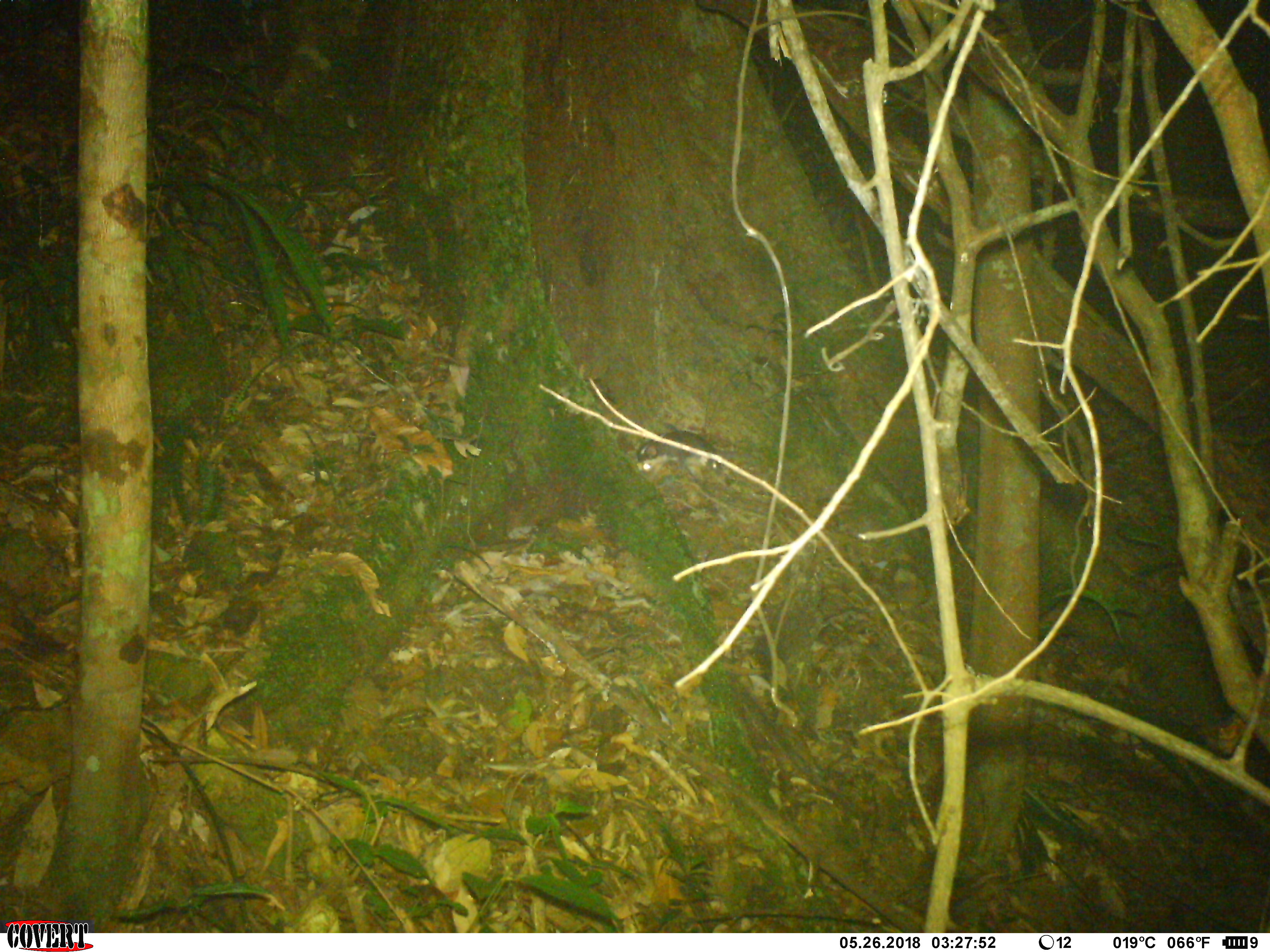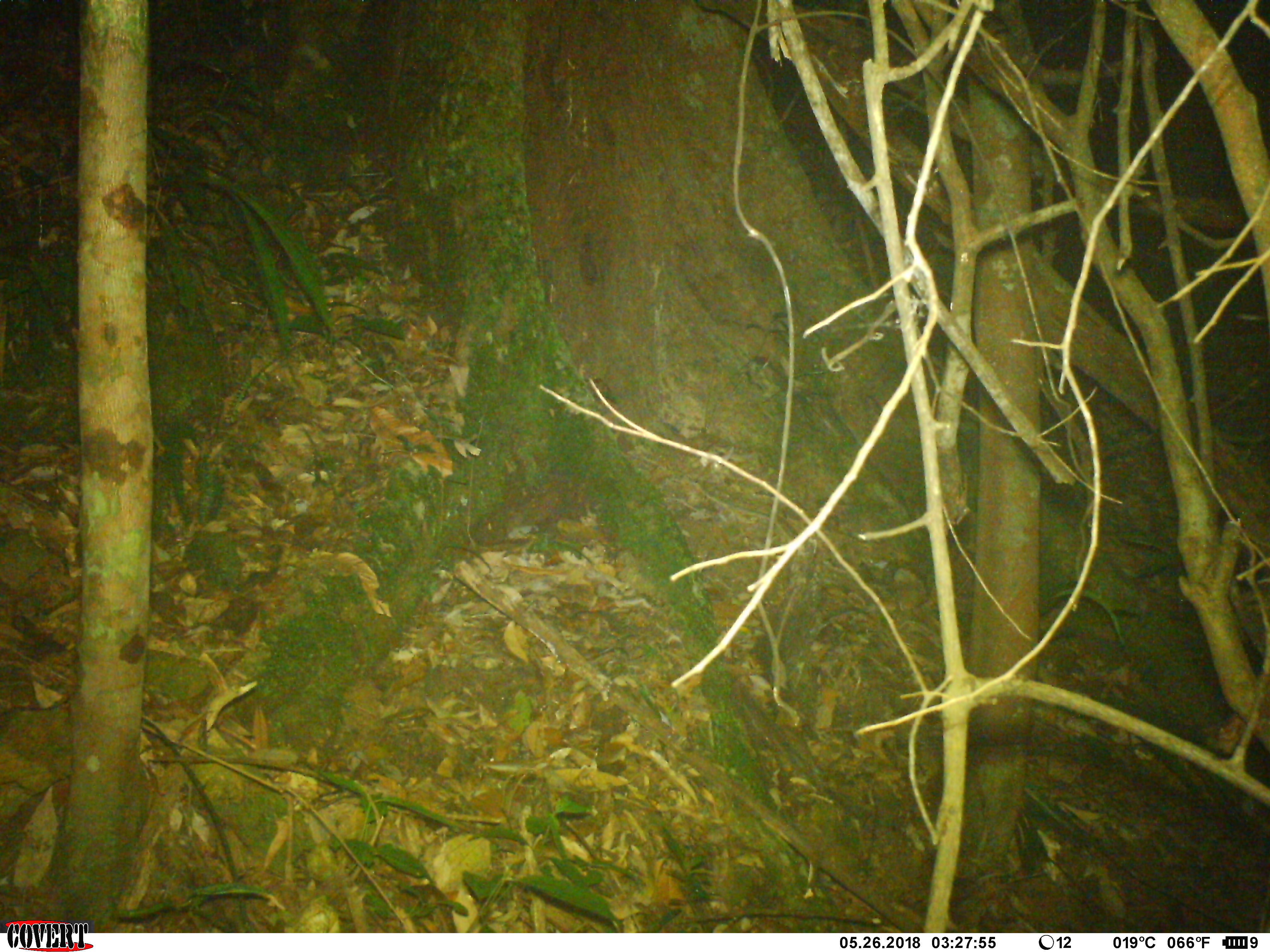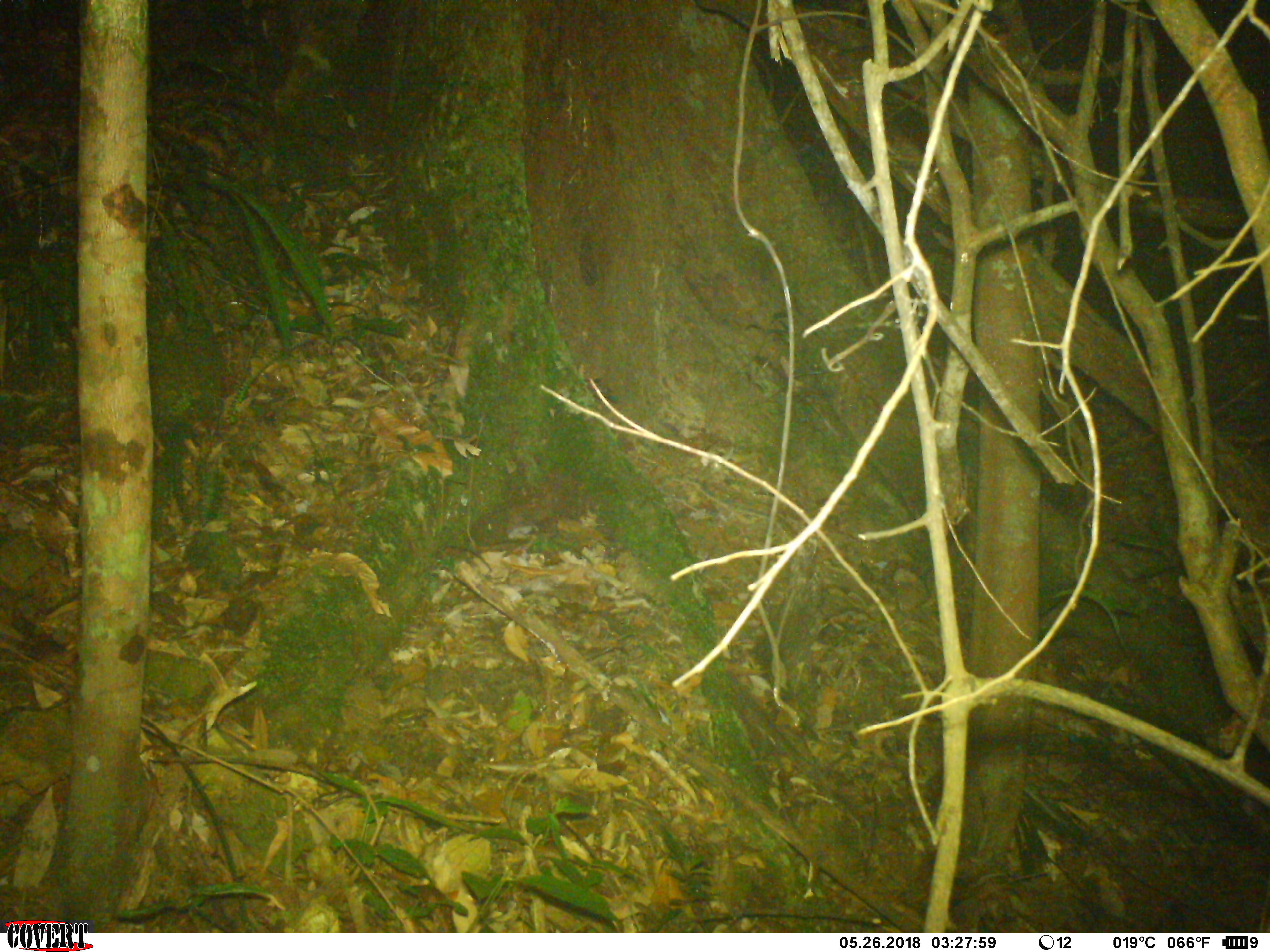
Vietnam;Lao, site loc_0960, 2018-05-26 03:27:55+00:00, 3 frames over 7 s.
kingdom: Animalia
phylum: Chordata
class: Mammalia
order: Carnivora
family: Mustelidae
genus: Melogale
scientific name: Melogale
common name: ferret badger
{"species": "ferret badger (Melogale)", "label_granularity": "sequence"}